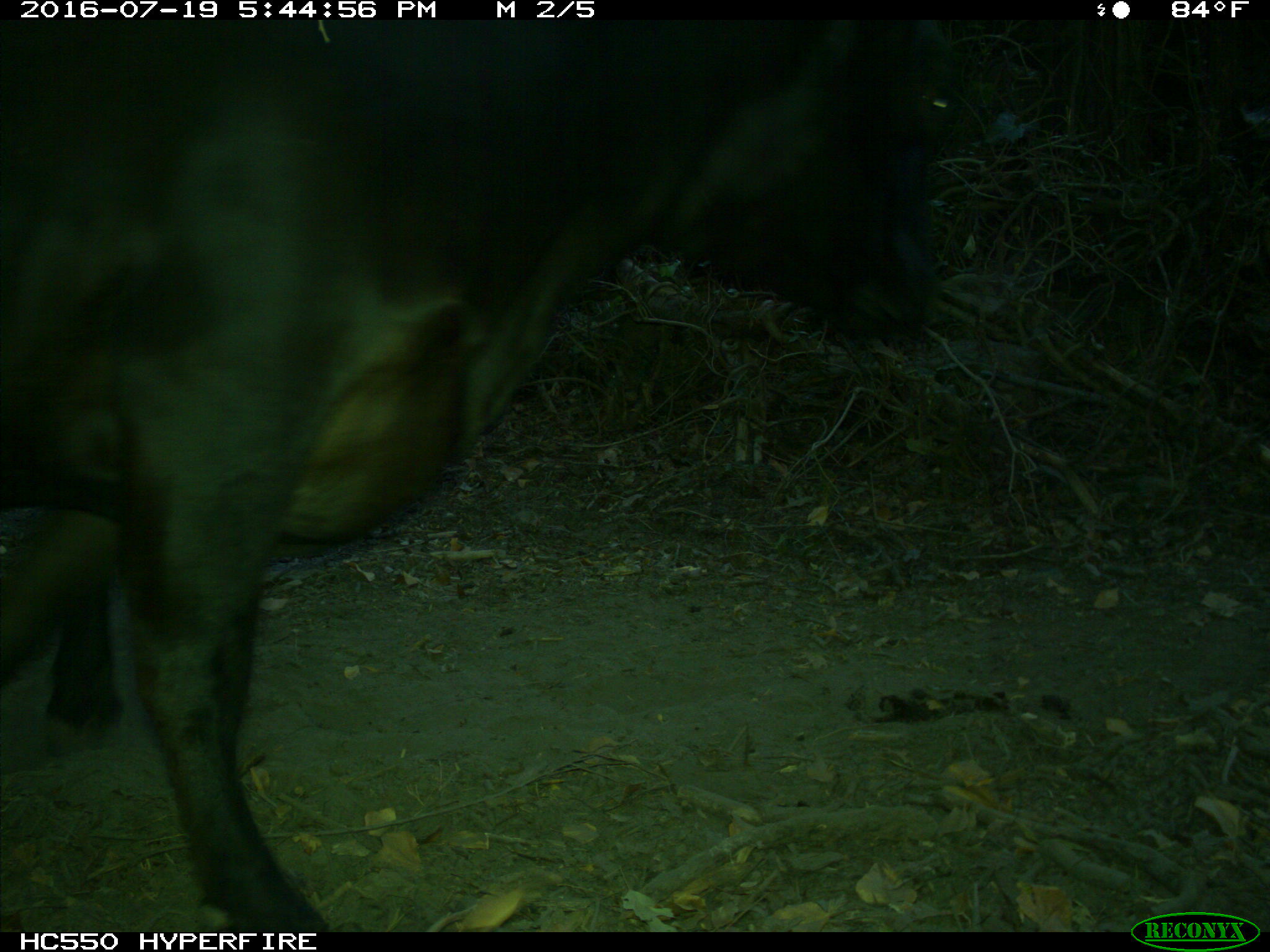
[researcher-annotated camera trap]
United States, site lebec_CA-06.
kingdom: Animalia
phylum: Chordata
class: Mammalia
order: Artiodactyla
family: Bovidae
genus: Bos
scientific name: Bos taurus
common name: domestic cow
Bos taurus (domestic cow).